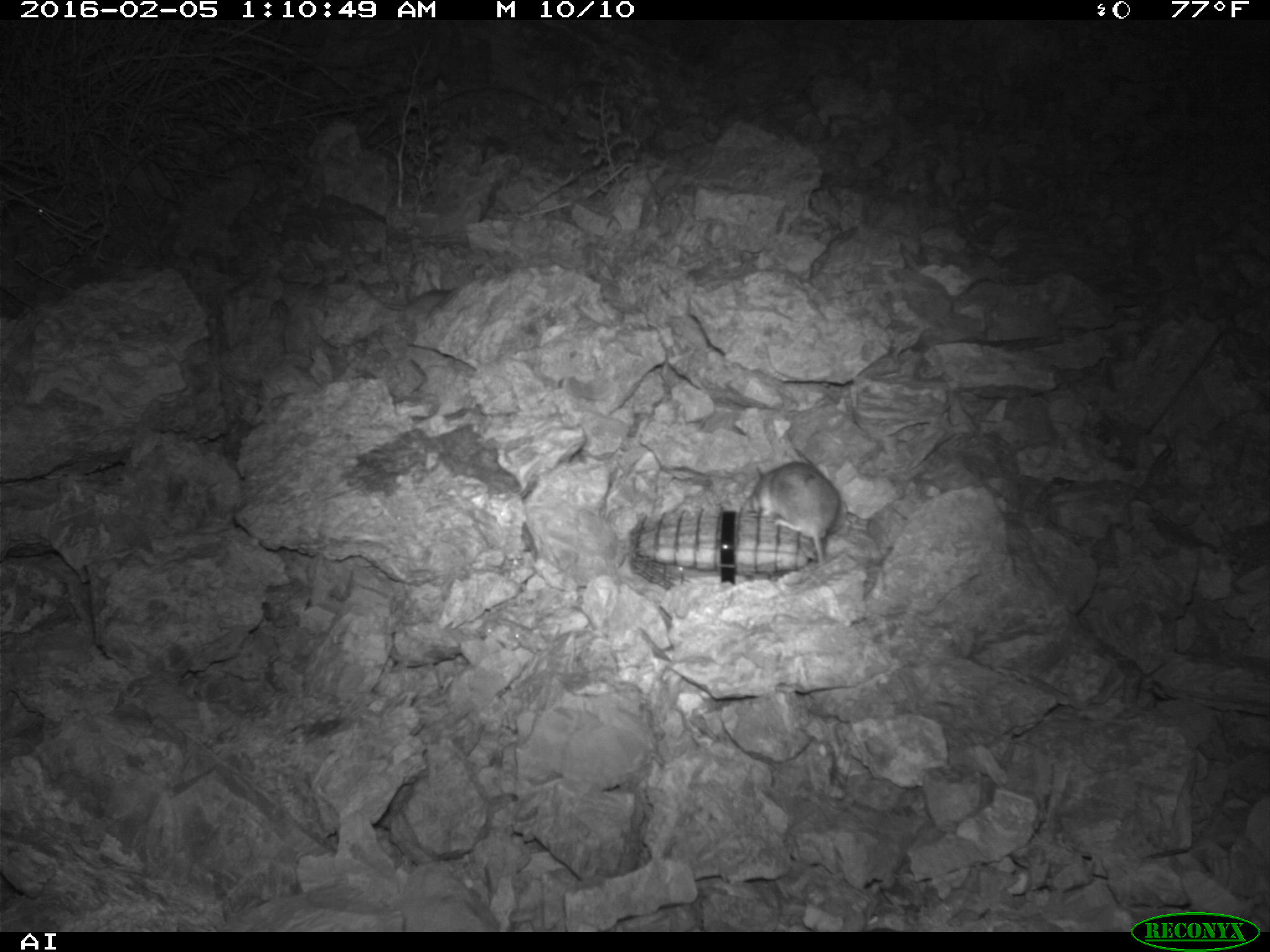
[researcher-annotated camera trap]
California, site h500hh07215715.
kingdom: Animalia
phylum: Chordata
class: Mammalia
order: Rodentia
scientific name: Rodentia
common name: rodent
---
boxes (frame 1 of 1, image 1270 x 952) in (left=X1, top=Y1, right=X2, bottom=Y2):
rodent: (left=741, top=460, right=841, bottom=570); (left=353, top=270, right=452, bottom=316); (left=24, top=196, right=47, bottom=214)